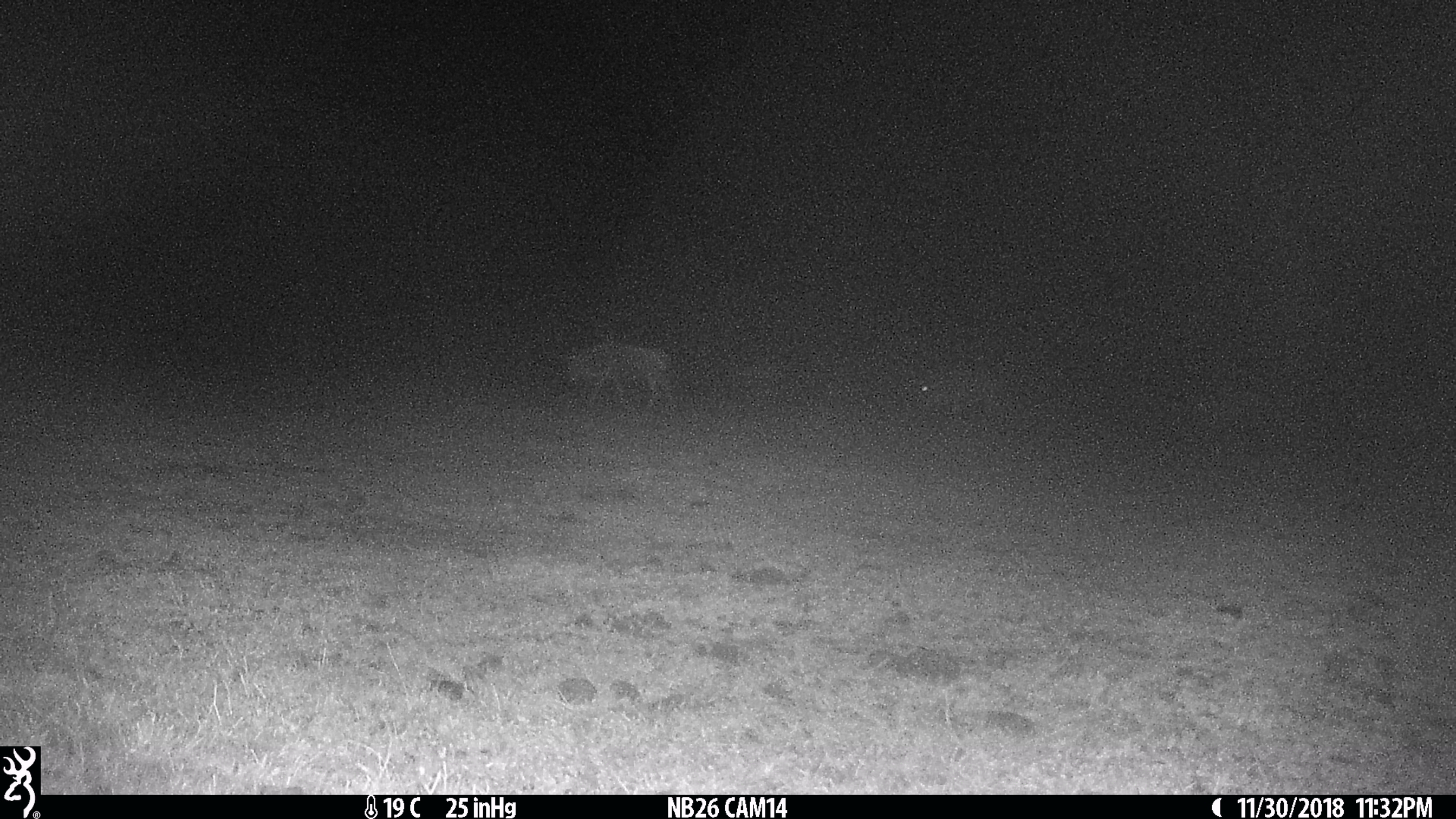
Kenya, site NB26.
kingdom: Animalia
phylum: Chordata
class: Mammalia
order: Artiodactyla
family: Bovidae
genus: Connochaetes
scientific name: Connochaetes taurinus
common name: blue wildebeest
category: wildebeest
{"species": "wildebeest (blue wildebeest) (Connochaetes taurinus)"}